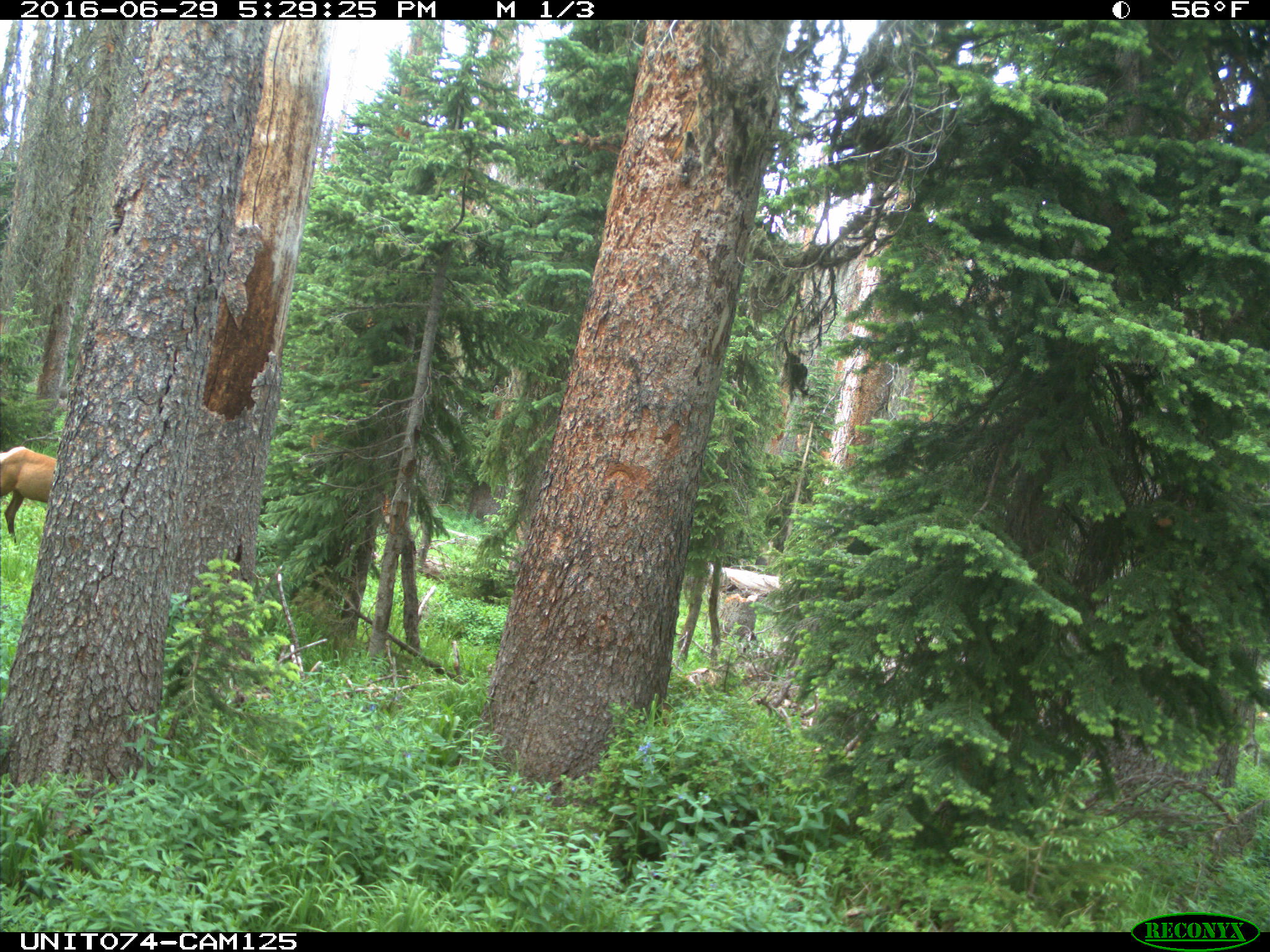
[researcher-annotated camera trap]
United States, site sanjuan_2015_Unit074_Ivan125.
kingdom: Animalia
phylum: Chordata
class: Mammalia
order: Artiodactyla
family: Cervidae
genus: Cervus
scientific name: Cervus elaphus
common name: red deer